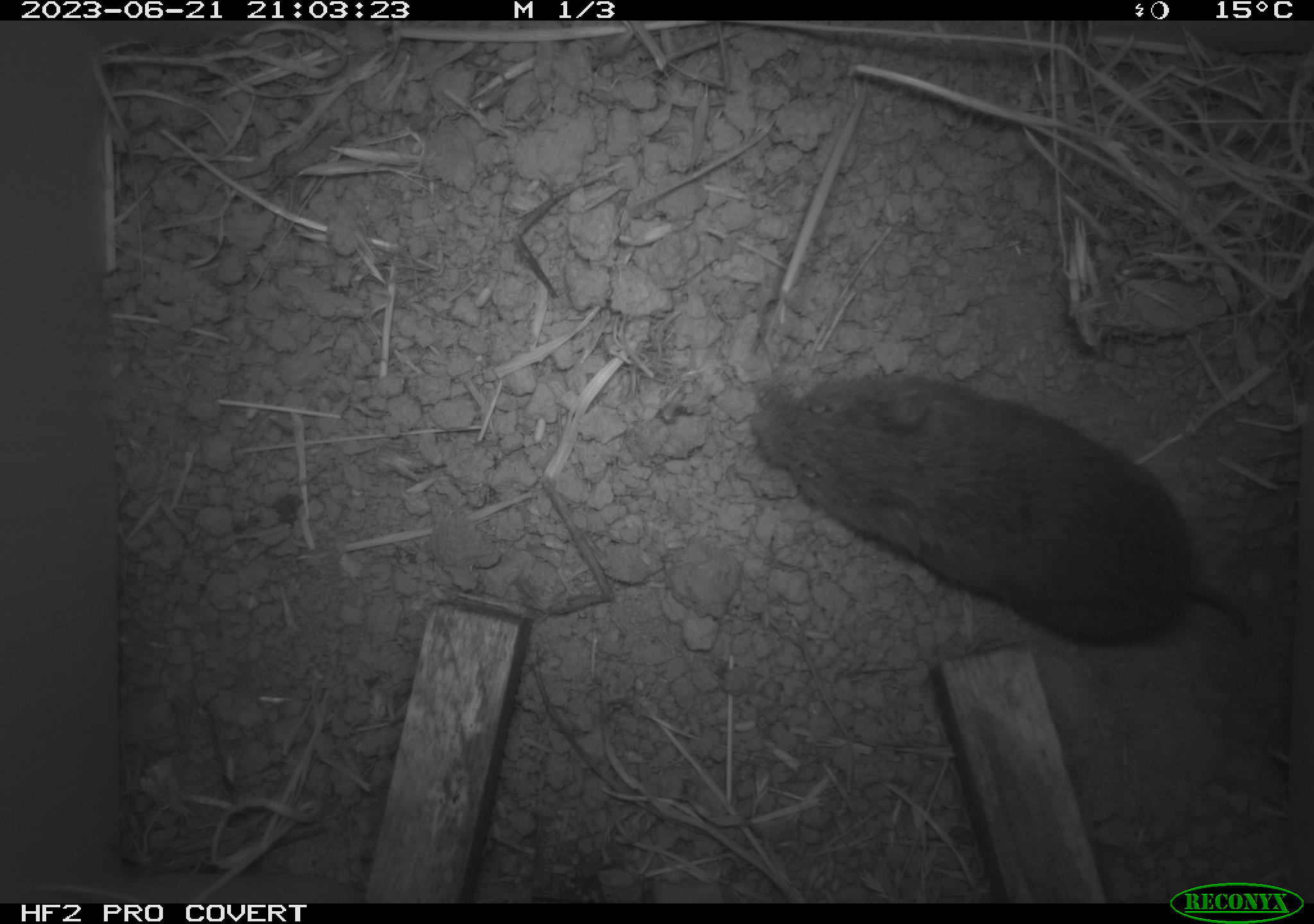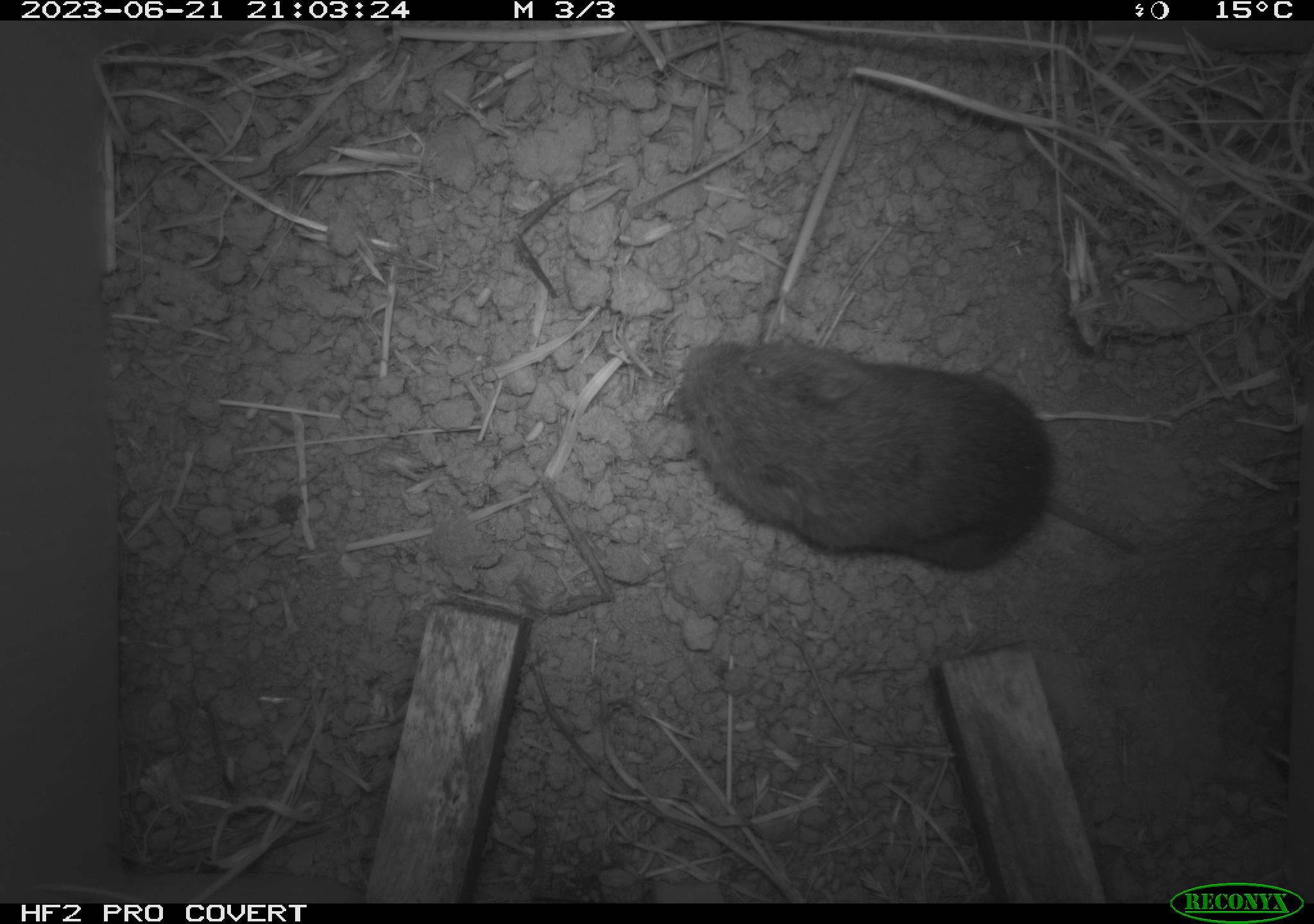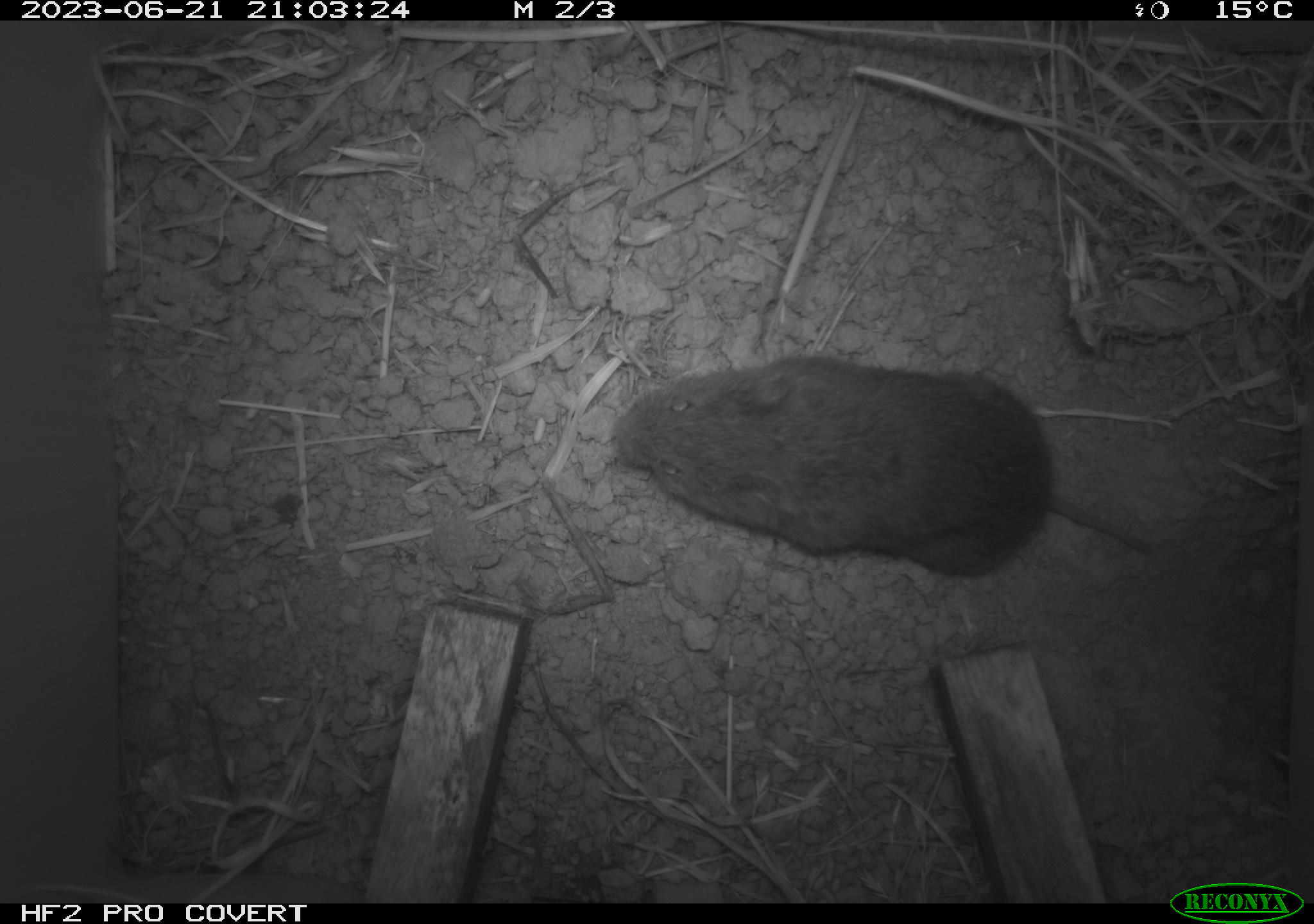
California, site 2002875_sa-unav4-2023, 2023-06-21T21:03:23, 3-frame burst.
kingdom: Animalia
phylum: Chordata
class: Mammalia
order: Rodentia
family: Cricetidae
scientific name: Arvicolinae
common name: voles, lemmings, and muskrats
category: arvicolinae subfamily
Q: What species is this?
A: Arvicolinae subfamily (voles, lemmings, and muskrats) (Arvicolinae).